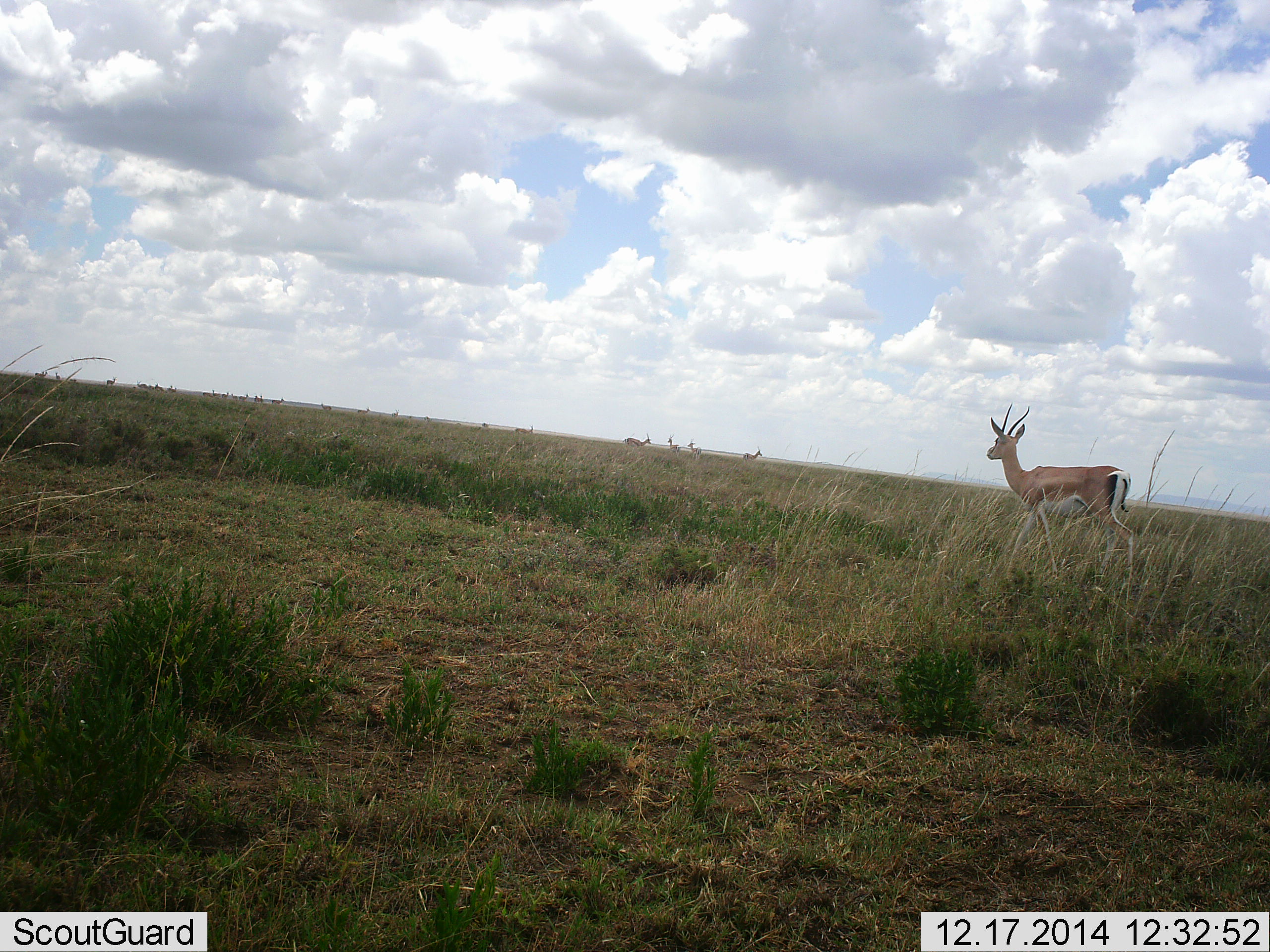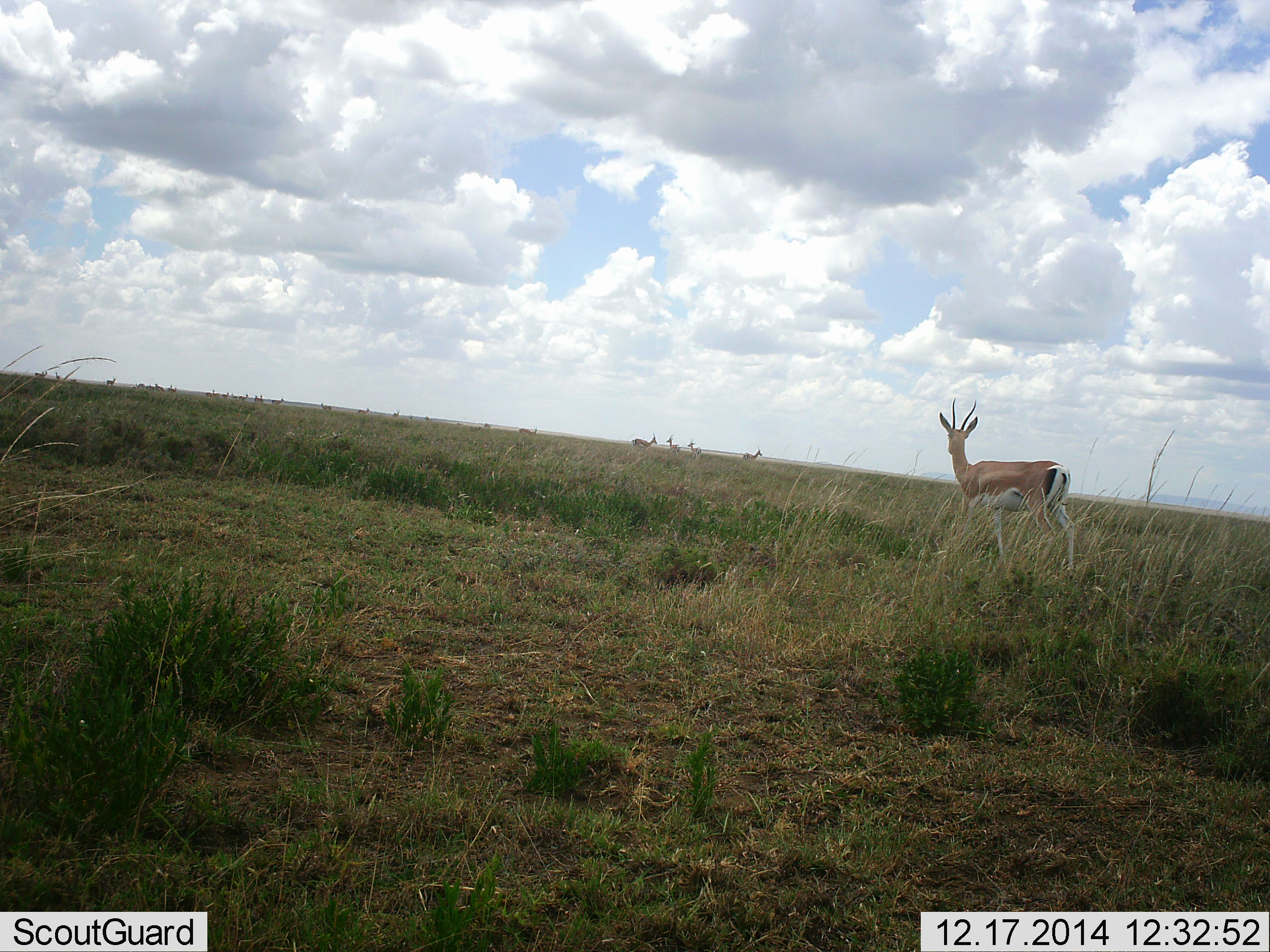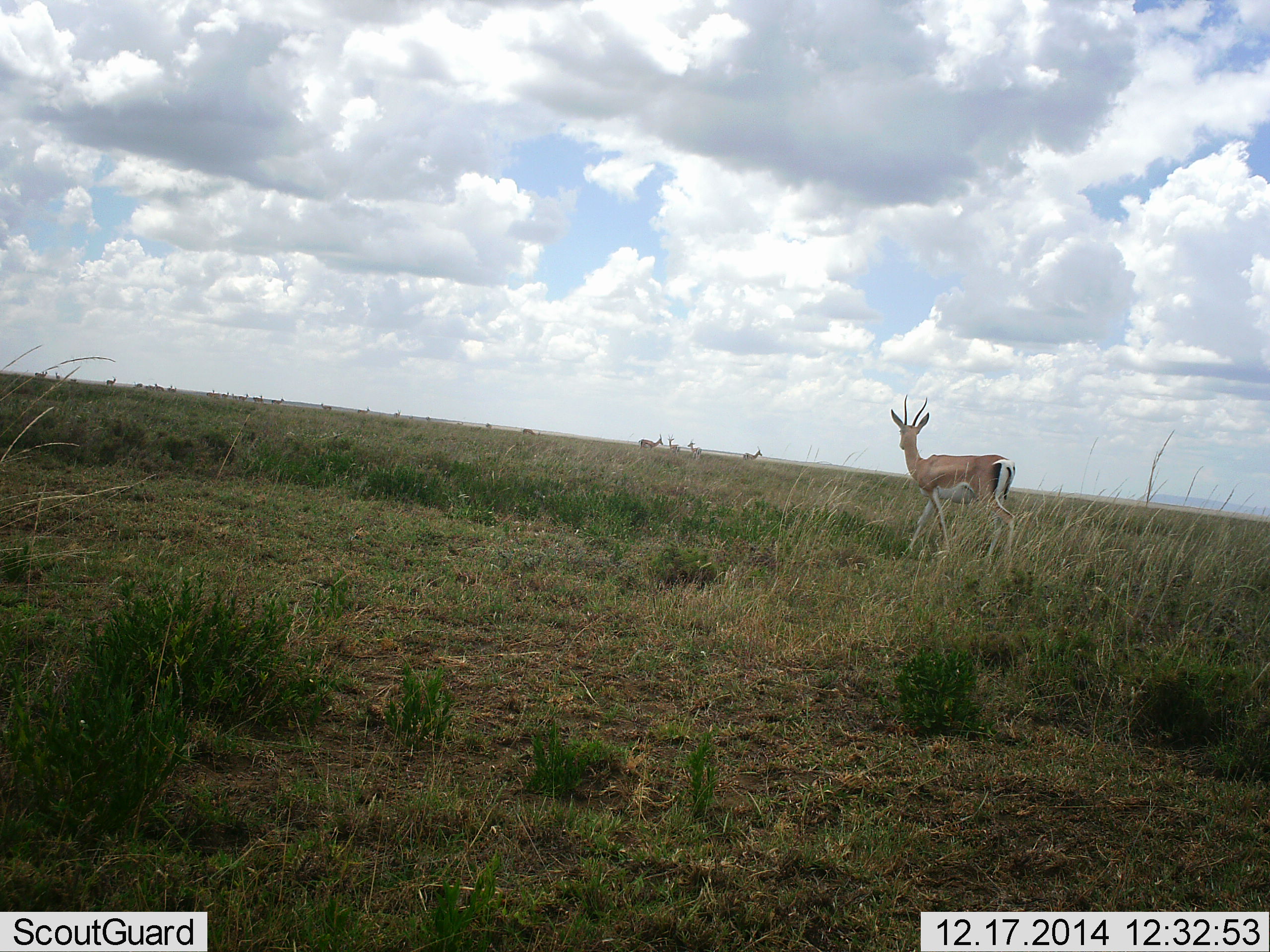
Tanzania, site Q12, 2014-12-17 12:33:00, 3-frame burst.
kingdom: Animalia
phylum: Chordata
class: Mammalia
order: Artiodactyla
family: Bovidae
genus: Nanger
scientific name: Nanger granti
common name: grant's gazelle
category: gazellegrants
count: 5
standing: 60%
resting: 0%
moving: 60%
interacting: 0%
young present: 0%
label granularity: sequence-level